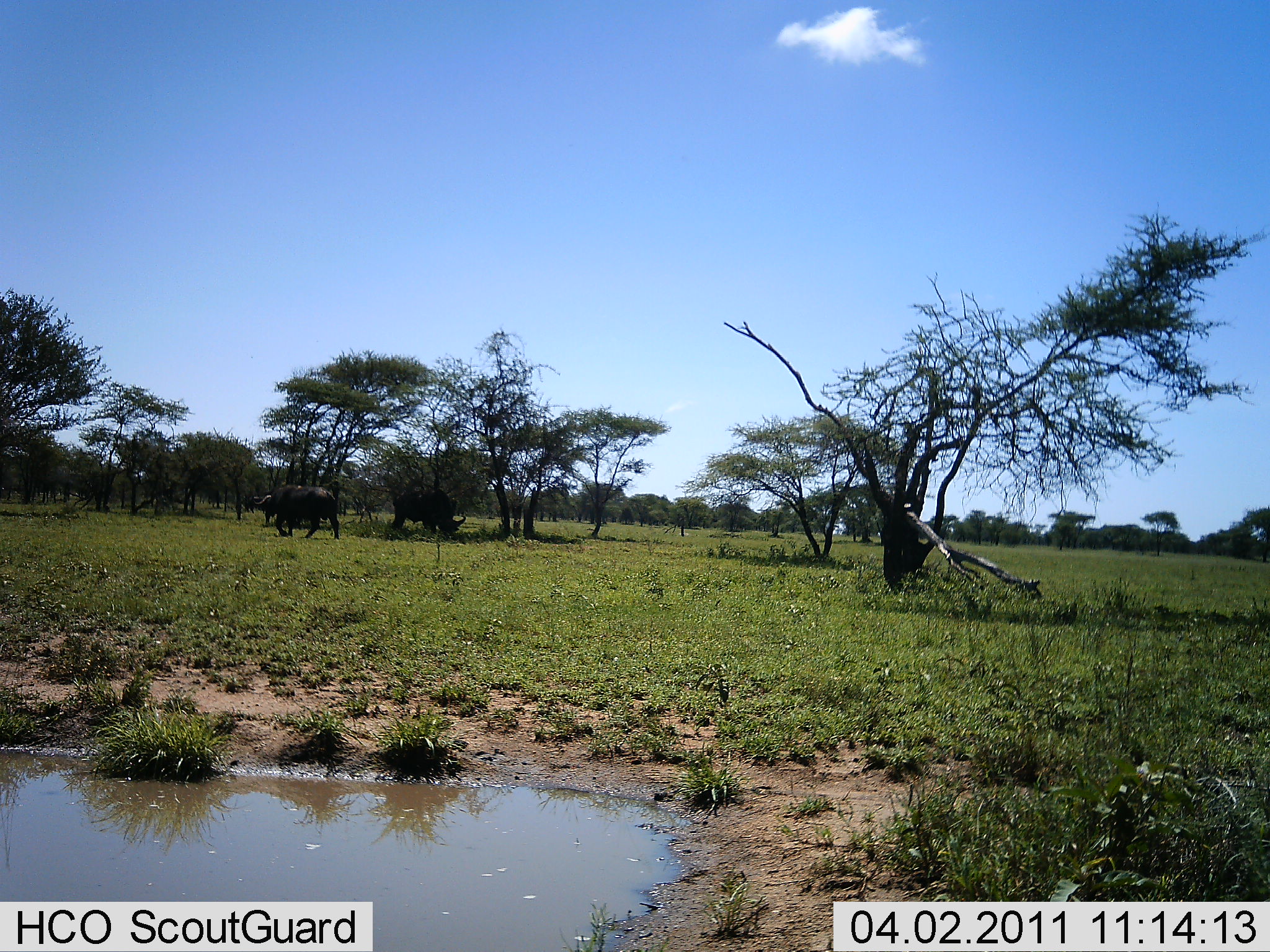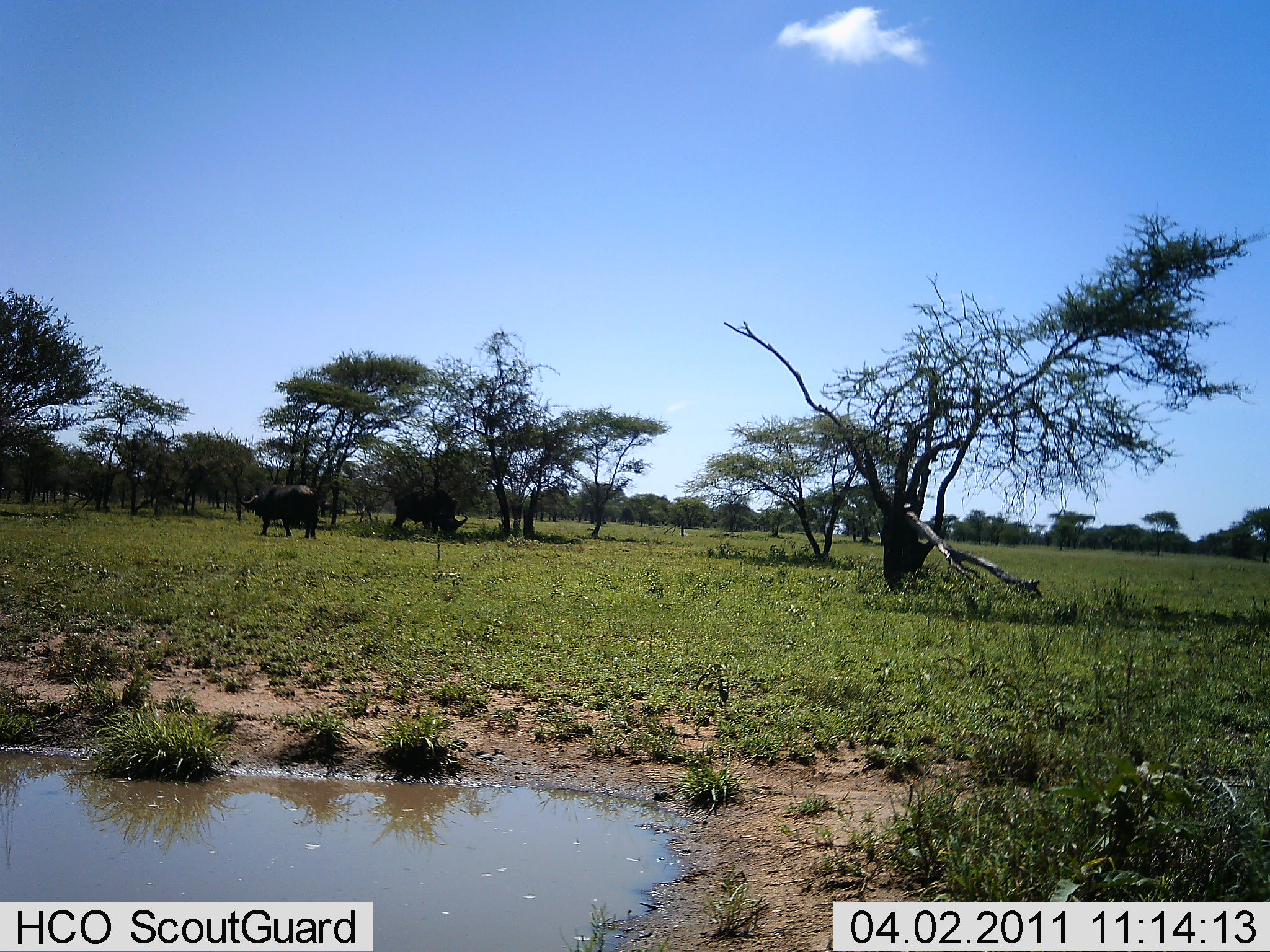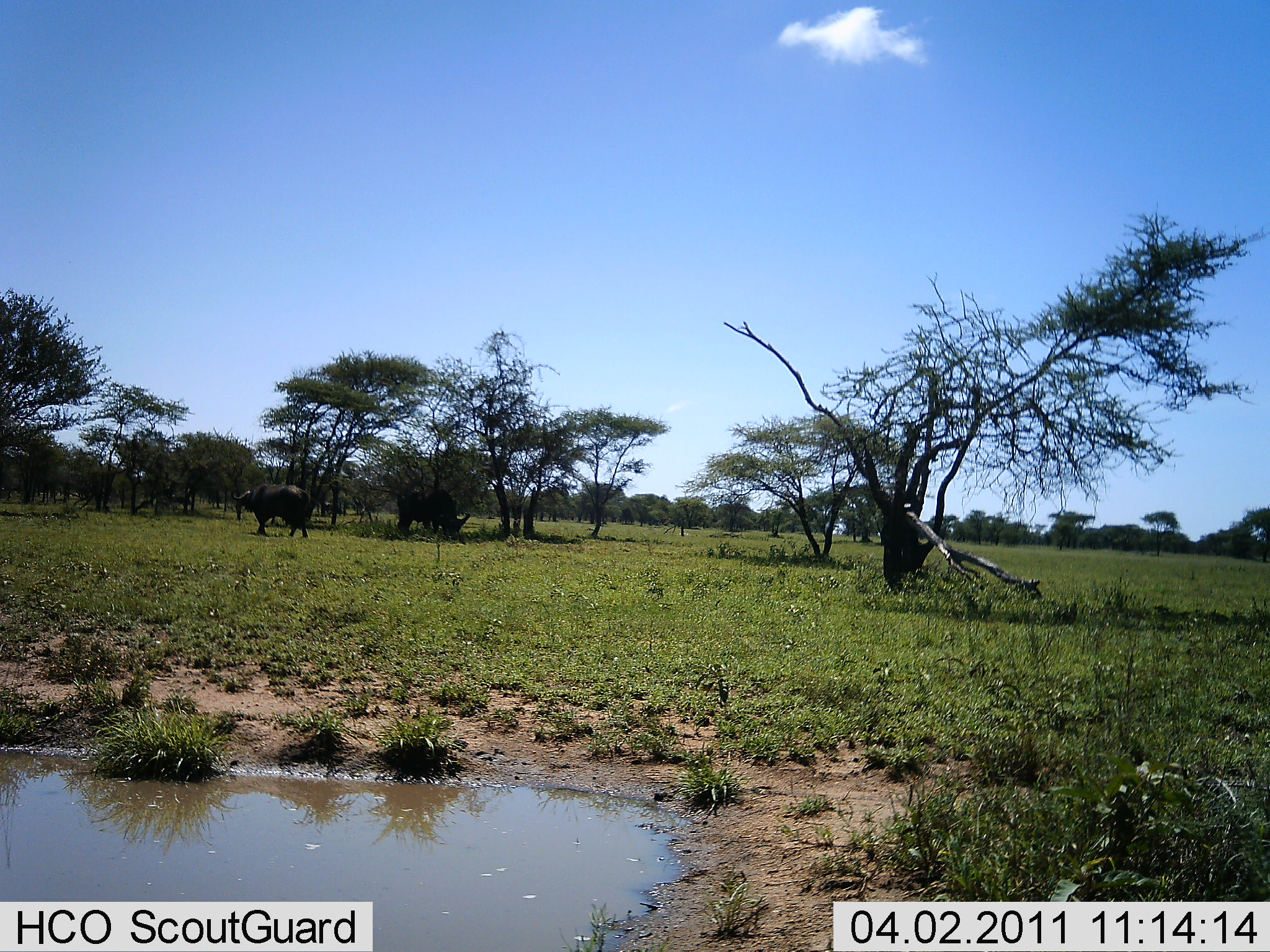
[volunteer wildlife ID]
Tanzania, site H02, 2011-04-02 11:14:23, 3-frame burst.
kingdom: Animalia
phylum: Chordata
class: Mammalia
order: Artiodactyla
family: Bovidae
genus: Syncerus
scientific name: Syncerus caffer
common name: cape buffalo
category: buffalo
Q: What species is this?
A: Buffalo (cape buffalo) (Syncerus caffer).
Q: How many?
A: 2.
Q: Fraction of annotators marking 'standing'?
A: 50%.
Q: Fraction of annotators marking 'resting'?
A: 0%.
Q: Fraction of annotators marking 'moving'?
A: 57%.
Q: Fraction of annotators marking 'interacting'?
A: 0%.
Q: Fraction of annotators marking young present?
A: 0%.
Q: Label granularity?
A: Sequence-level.